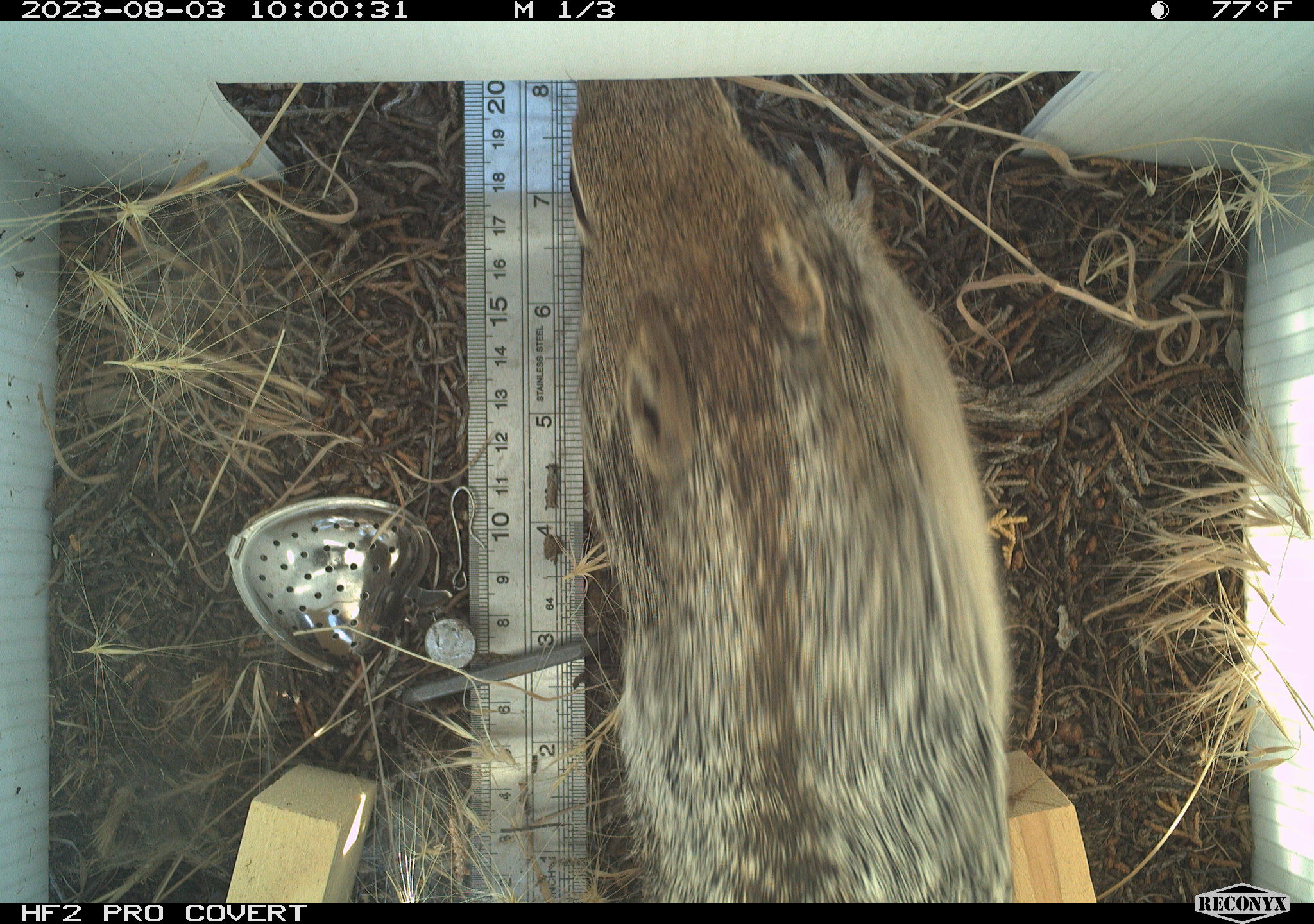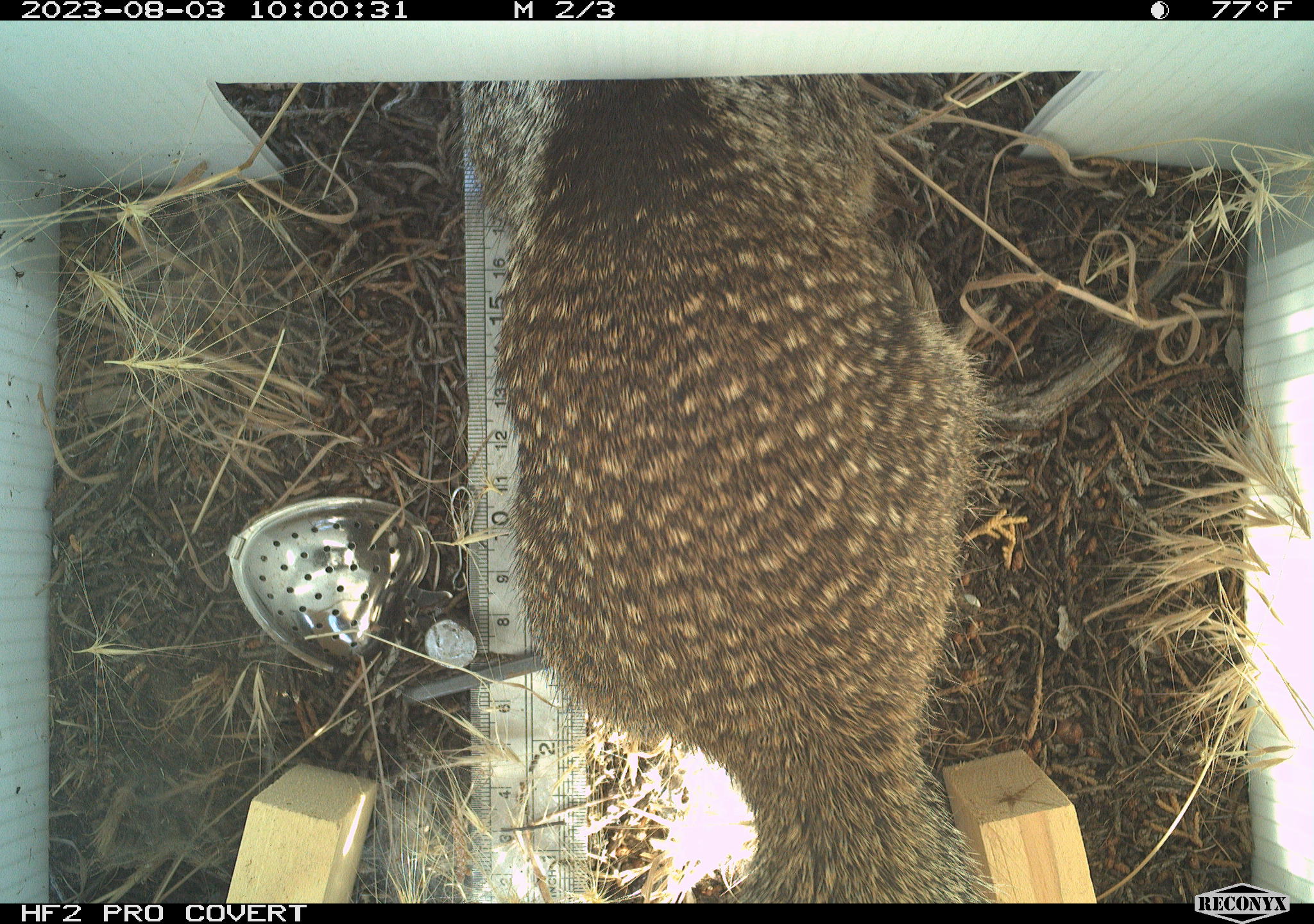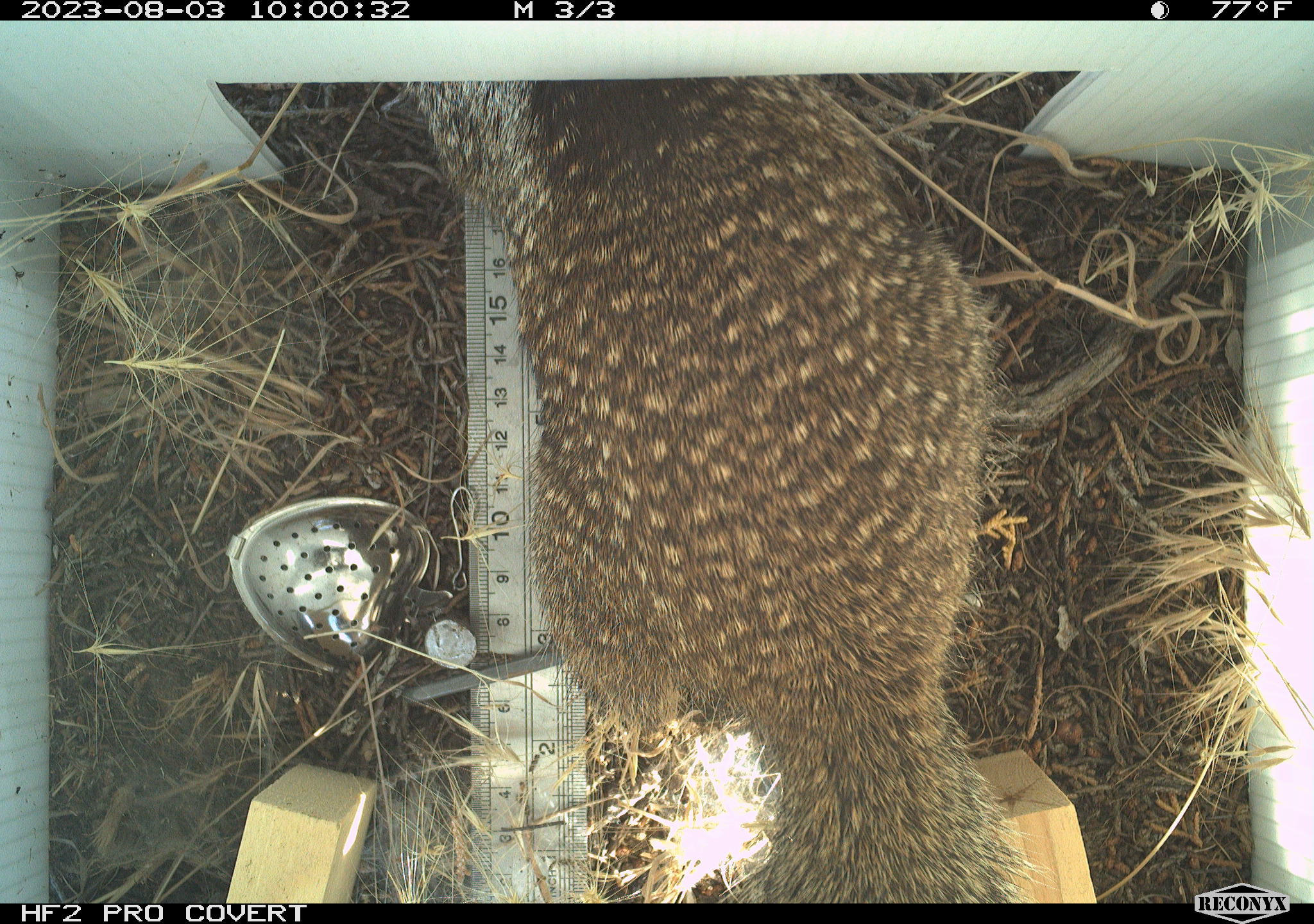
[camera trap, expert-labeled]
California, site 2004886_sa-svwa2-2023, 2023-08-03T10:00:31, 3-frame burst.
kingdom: Animalia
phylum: Chordata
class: Mammalia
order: Rodentia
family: Sciuridae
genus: Otospermophilus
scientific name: Otospermophilus beecheyi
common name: california ground squirrel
California ground squirrel (Otospermophilus beecheyi).